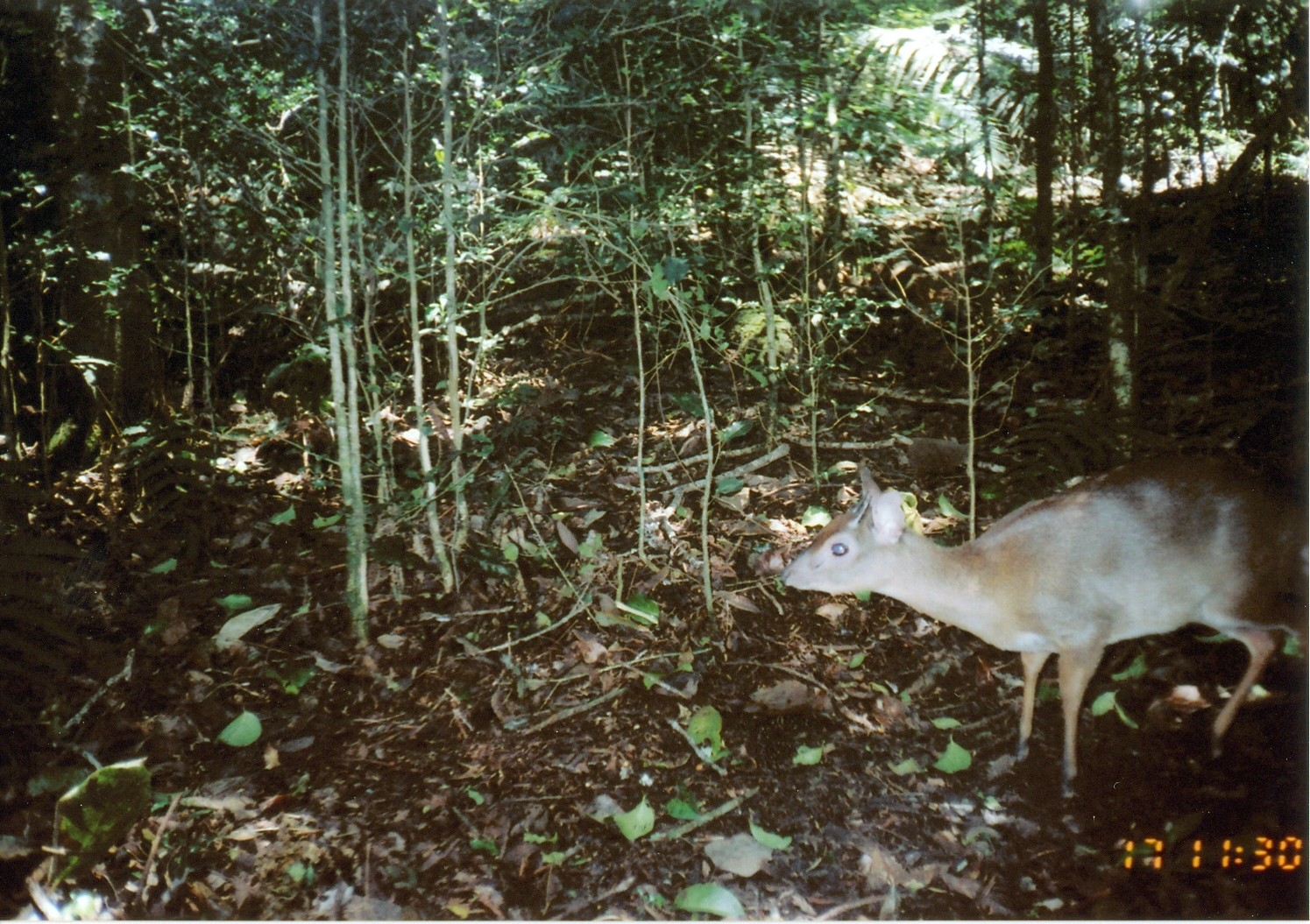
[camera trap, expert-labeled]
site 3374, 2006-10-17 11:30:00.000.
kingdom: Animalia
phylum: Chordata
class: Mammalia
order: Artiodactyla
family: Bovidae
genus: Nesotragus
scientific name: Nesotragus moschatus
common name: suni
Nesotragus moschatus (suni), count 1.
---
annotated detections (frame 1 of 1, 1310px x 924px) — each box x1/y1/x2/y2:
nesotragus moschatus: 779/457/1310/795